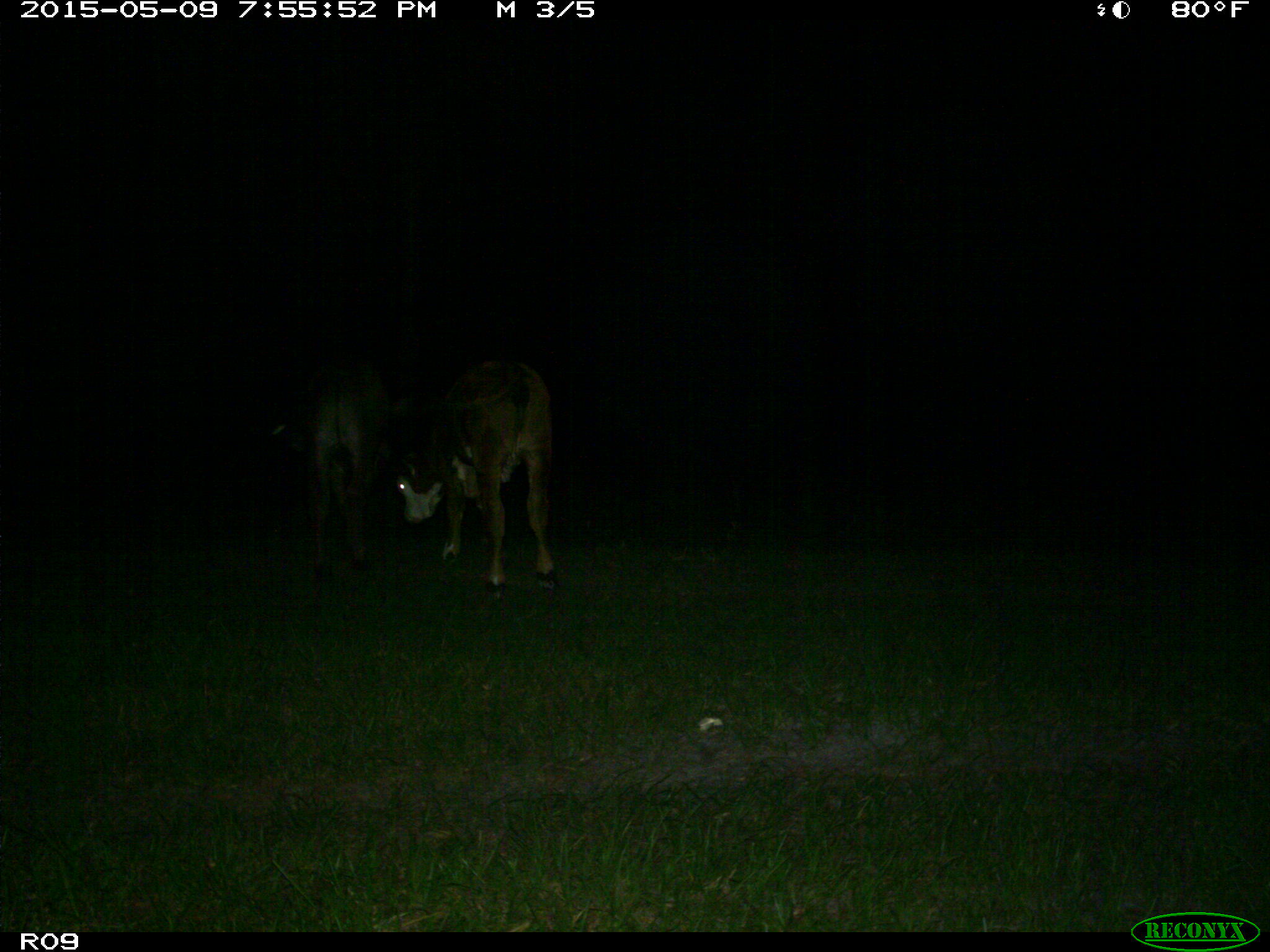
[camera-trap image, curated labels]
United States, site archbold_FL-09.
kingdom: Animalia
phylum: Chordata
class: Mammalia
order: Artiodactyla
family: Bovidae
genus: Bos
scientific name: Bos taurus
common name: domestic cow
Bos taurus (domestic cow).